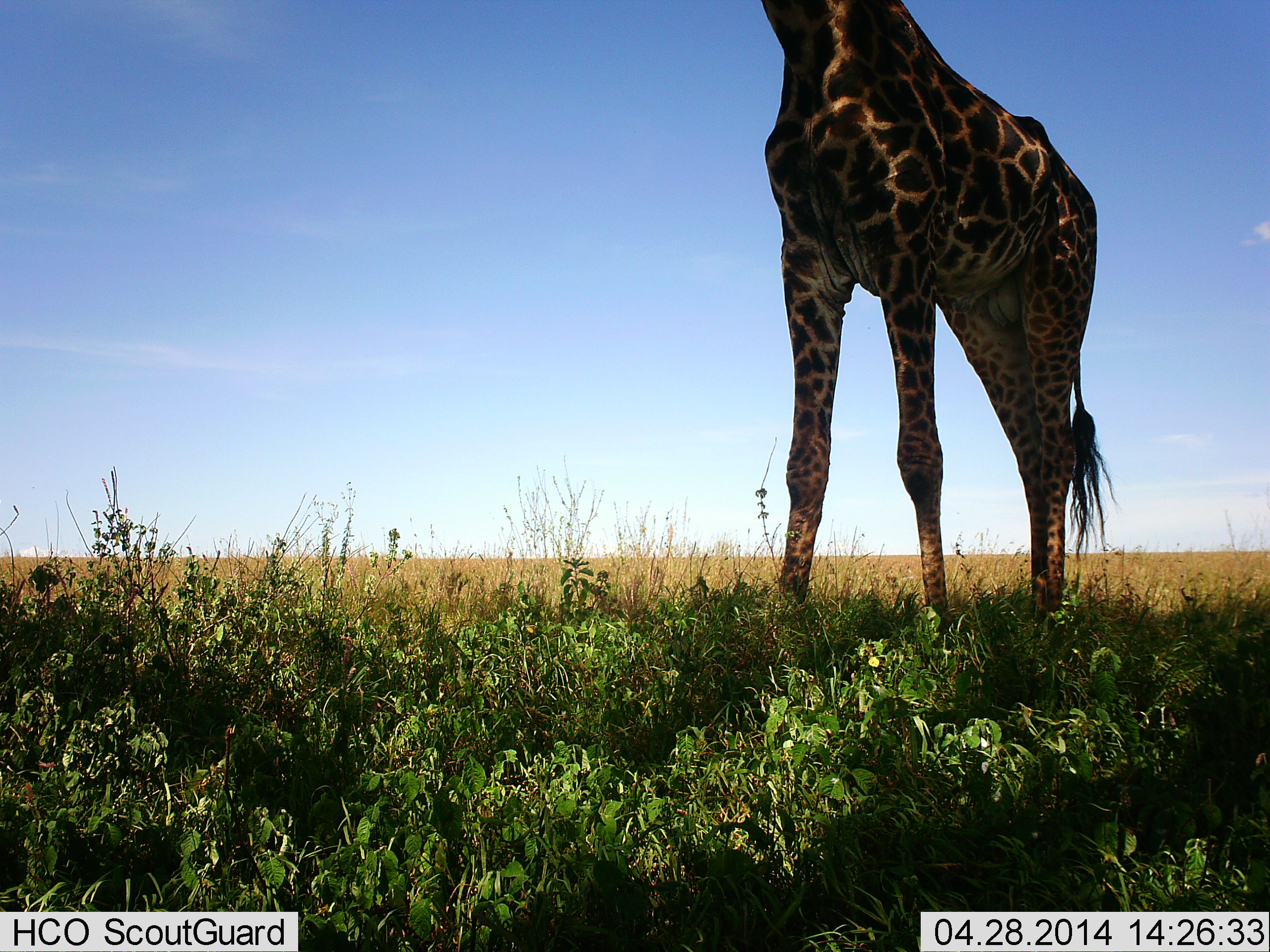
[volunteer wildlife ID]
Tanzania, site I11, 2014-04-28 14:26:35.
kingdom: Animalia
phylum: Chordata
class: Mammalia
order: Artiodactyla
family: Giraffidae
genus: Giraffa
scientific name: Giraffa camelopardalis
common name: giraffe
Giraffe (Giraffa camelopardalis), count 1. Behavior (volunteer vote fractions): standing 90%, resting 0%, moving 0%, interacting 0%. Young present (vote fraction): 0%. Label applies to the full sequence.